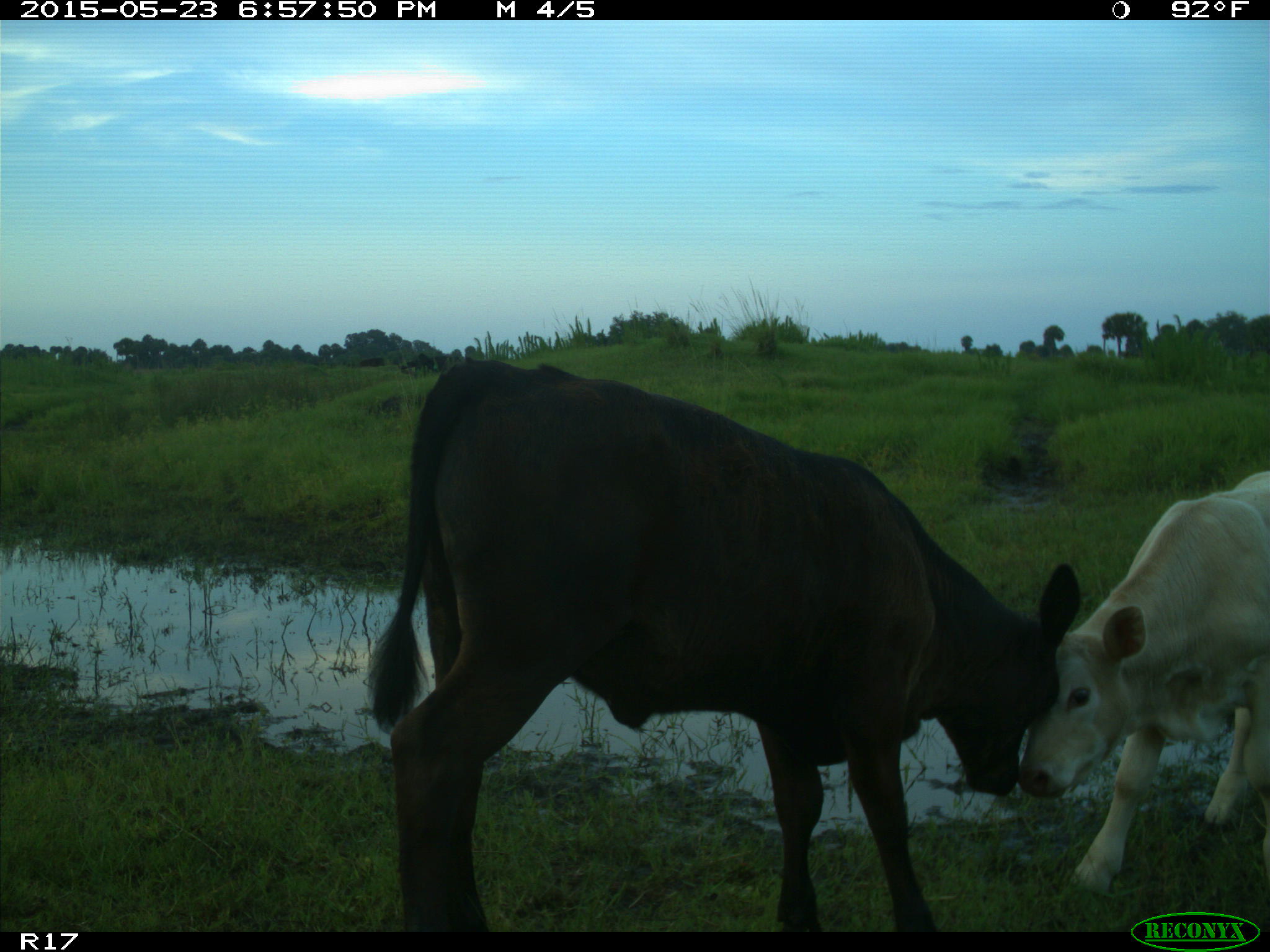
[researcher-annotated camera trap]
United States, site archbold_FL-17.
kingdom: Animalia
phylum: Chordata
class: Mammalia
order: Artiodactyla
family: Bovidae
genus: Bos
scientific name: Bos taurus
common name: domestic cow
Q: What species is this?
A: Bos taurus (domestic cow).